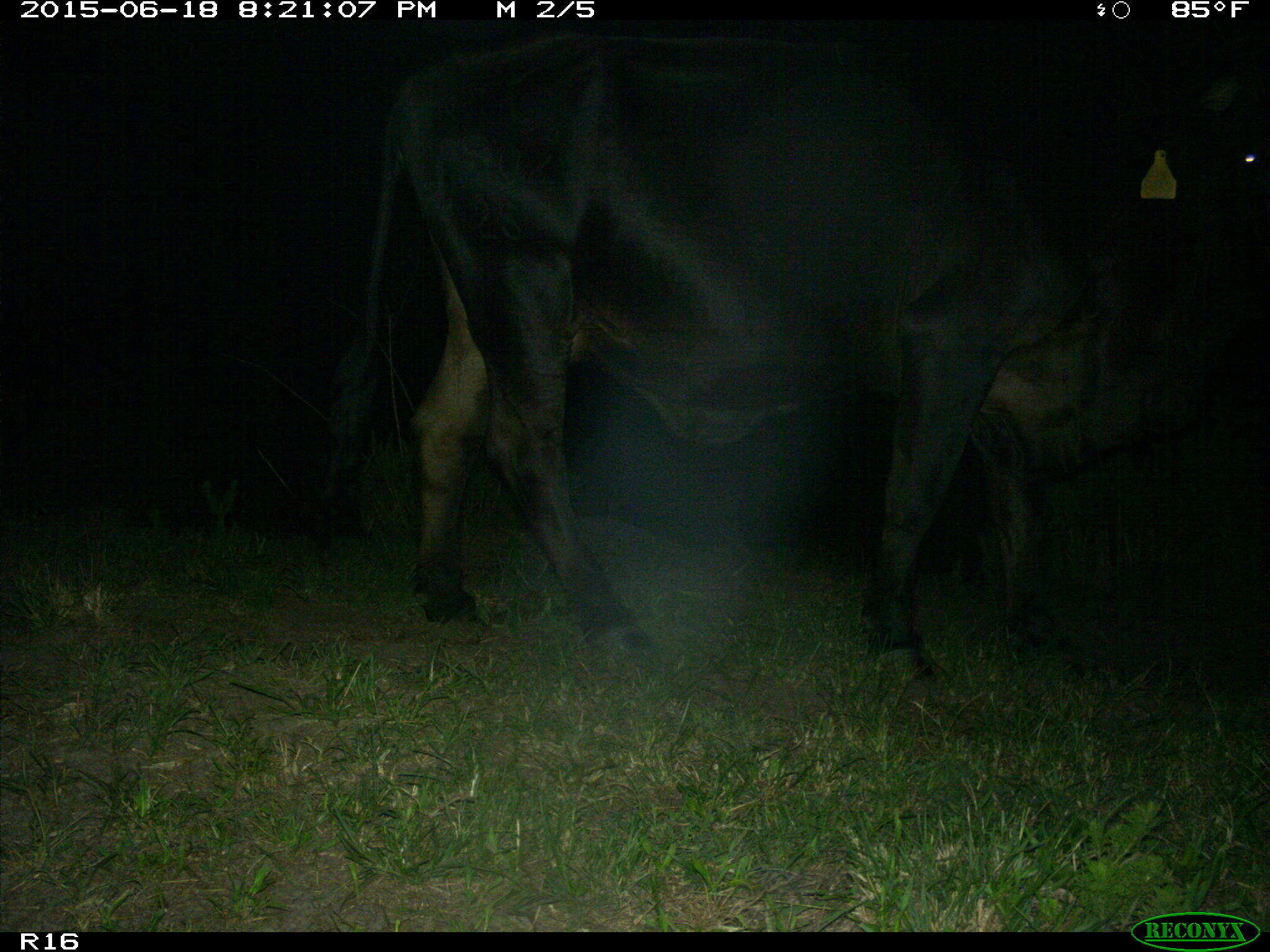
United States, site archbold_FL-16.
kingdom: Animalia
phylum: Chordata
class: Mammalia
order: Artiodactyla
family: Bovidae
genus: Bos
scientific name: Bos taurus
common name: domestic cow